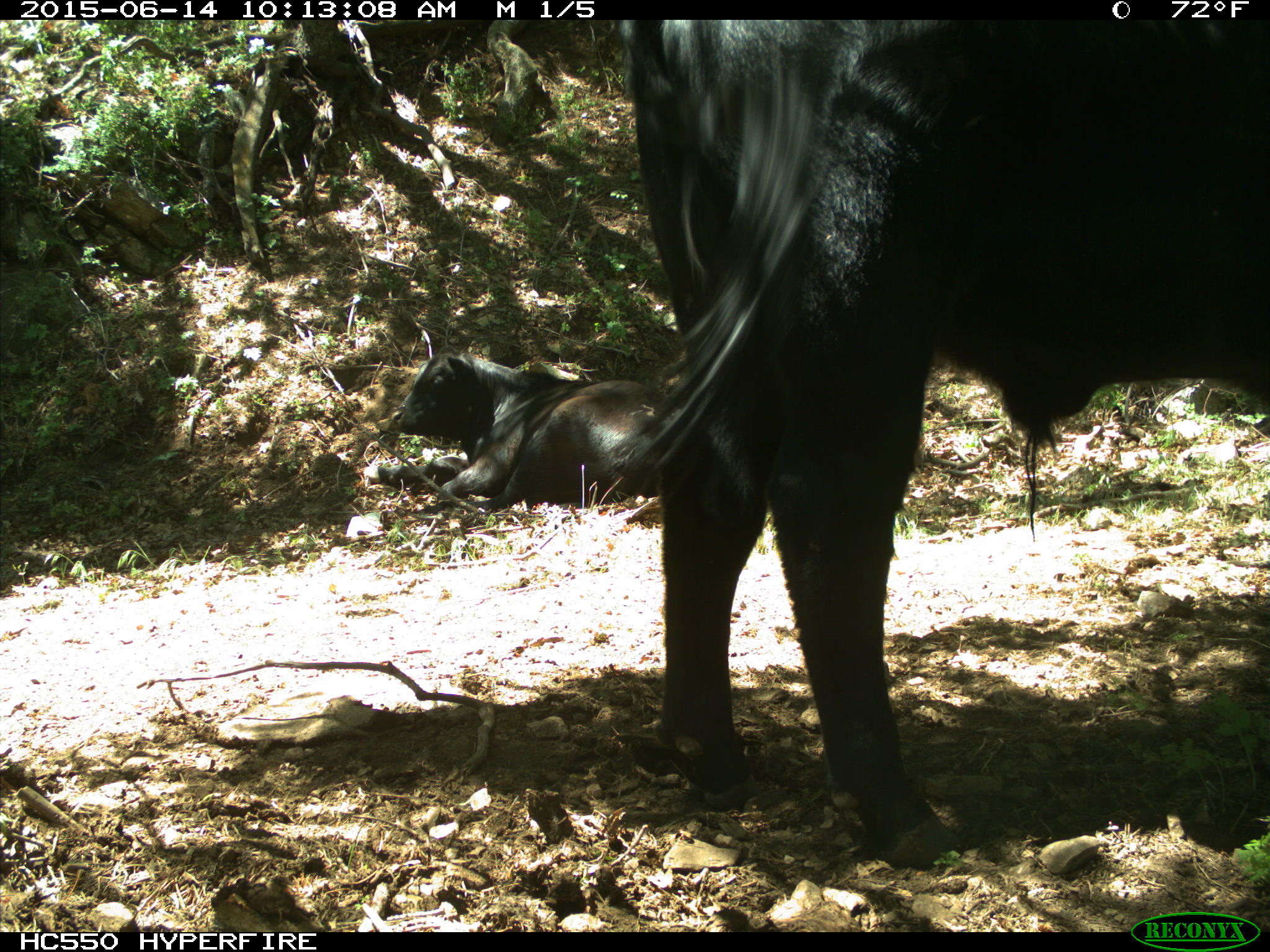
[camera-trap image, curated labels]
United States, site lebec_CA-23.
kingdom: Animalia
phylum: Chordata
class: Mammalia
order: Artiodactyla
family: Bovidae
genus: Bos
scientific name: Bos taurus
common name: domestic cow